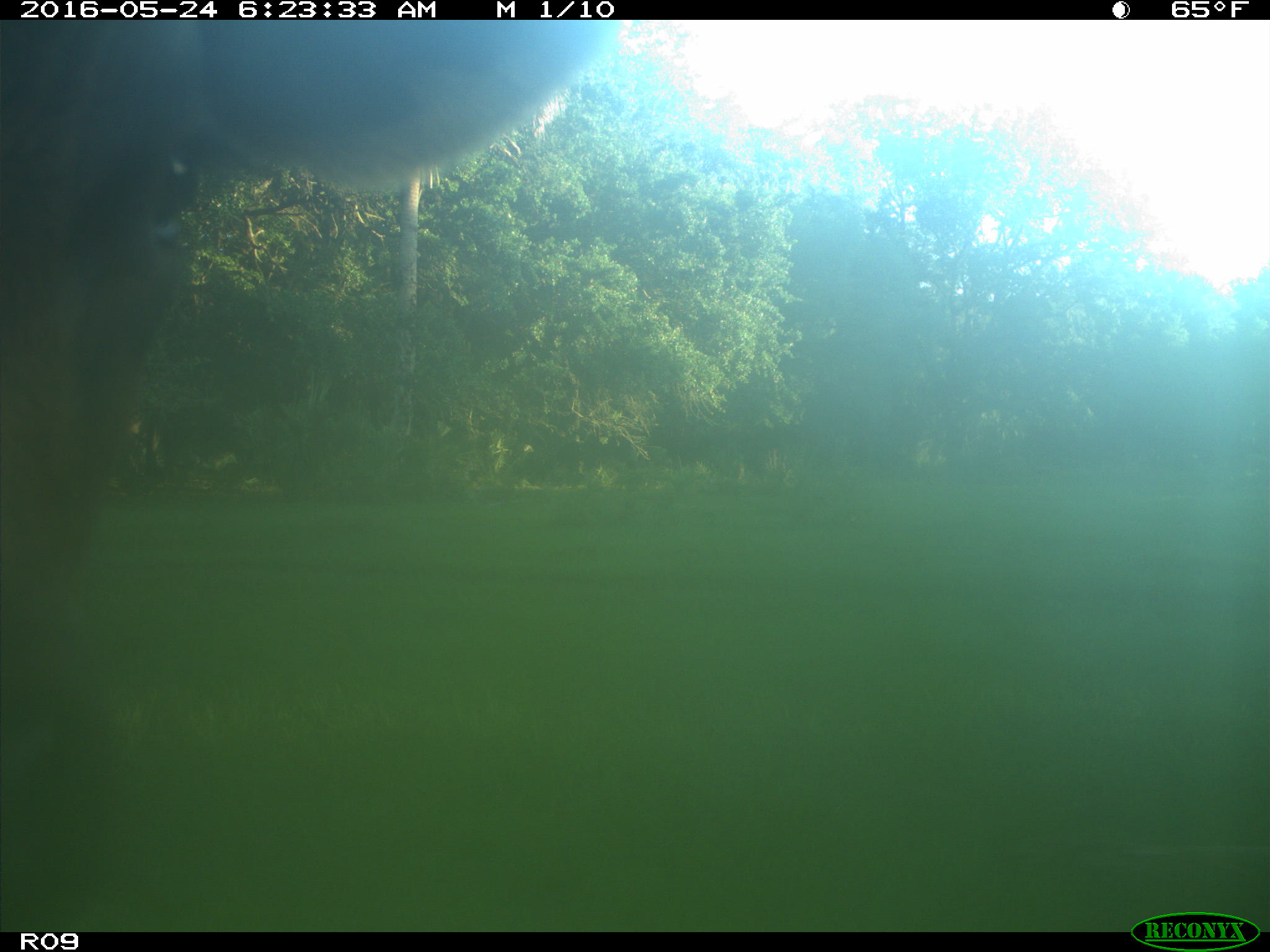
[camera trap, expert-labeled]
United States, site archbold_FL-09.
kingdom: Animalia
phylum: Chordata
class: Mammalia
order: Artiodactyla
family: Bovidae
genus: Bos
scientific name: Bos taurus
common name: domestic cow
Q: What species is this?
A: Bos taurus (domestic cow).